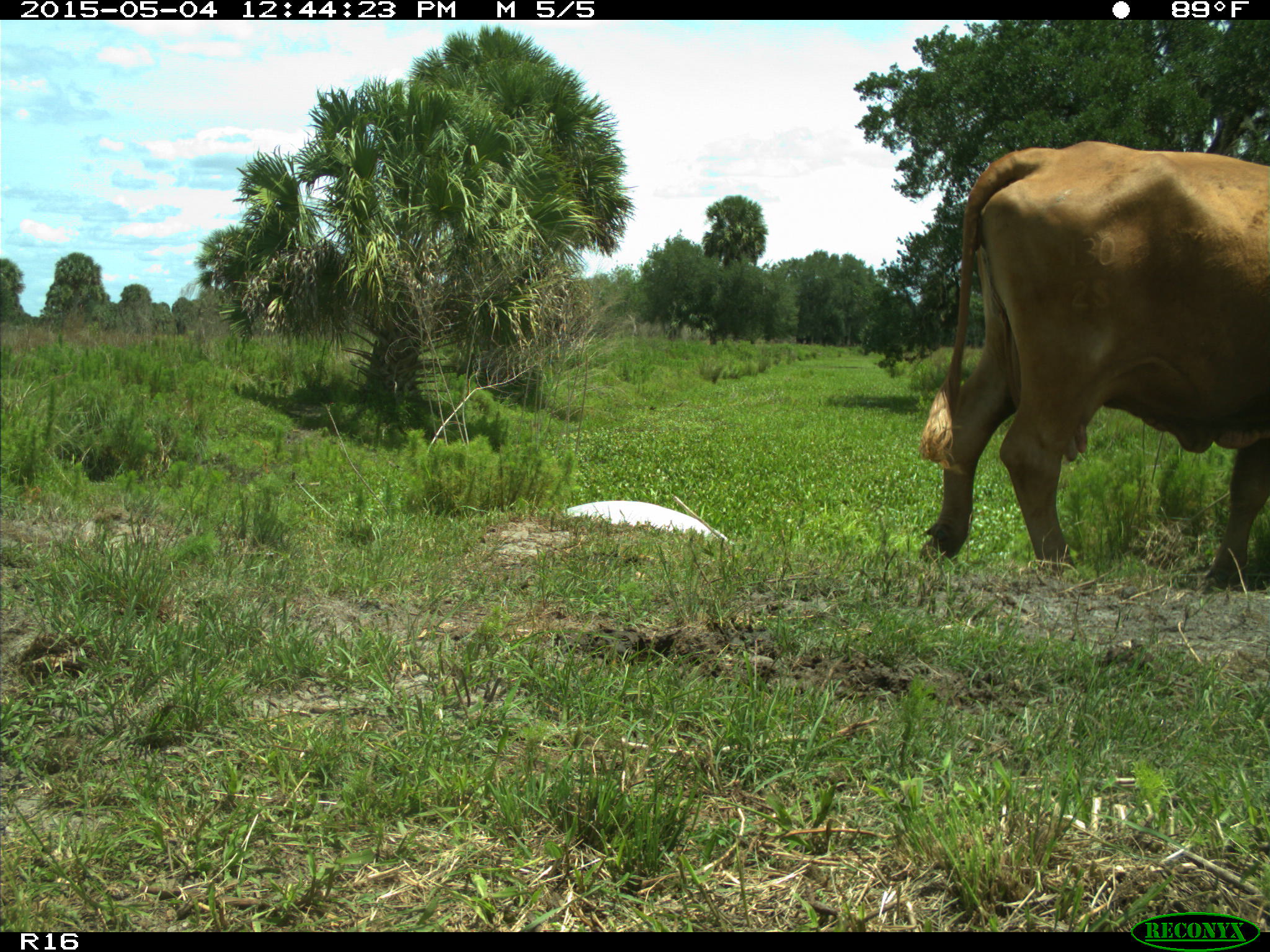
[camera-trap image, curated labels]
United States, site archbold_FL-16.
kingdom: Animalia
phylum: Chordata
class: Mammalia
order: Artiodactyla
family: Bovidae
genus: Bos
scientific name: Bos taurus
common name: domestic cow